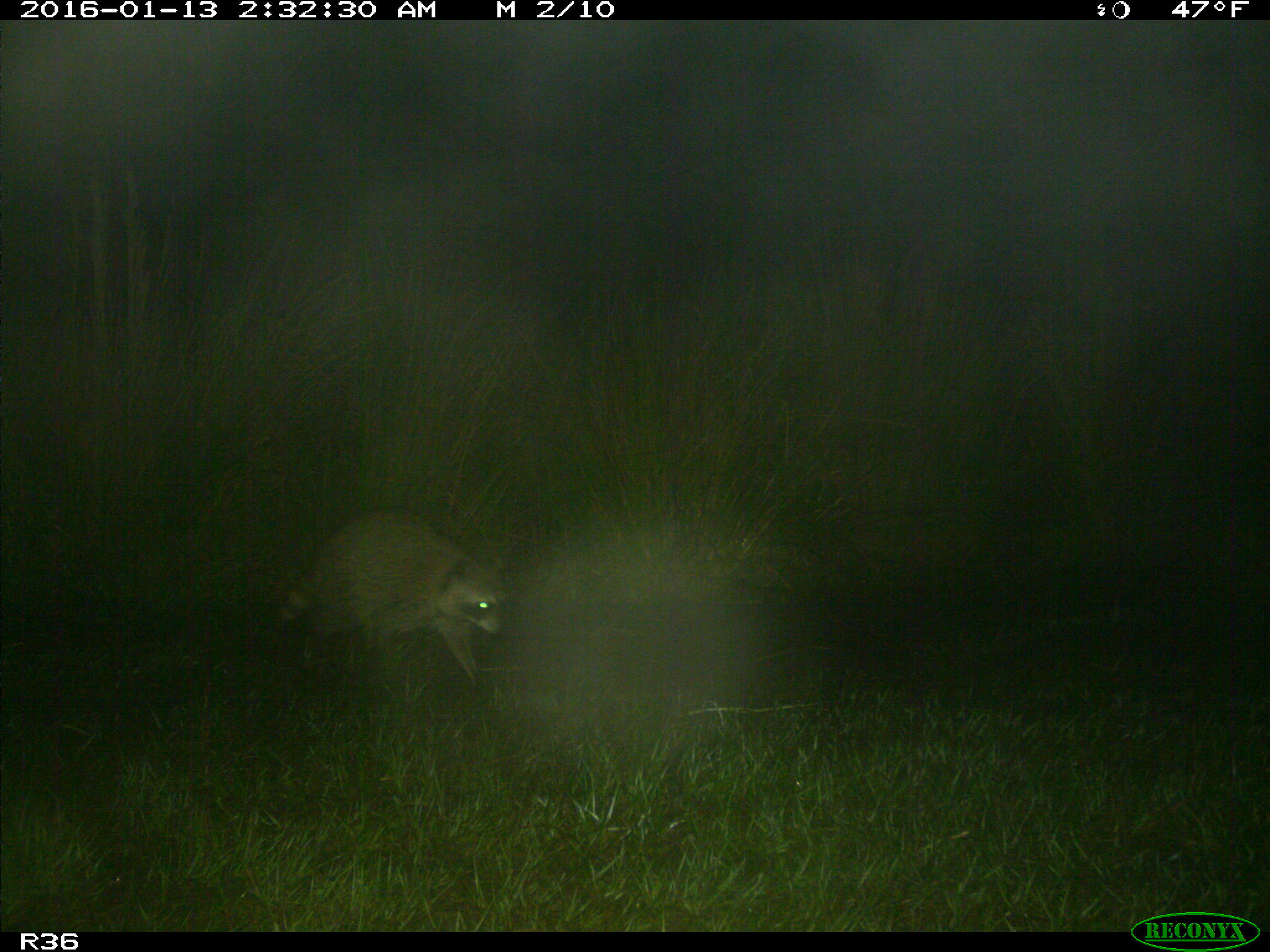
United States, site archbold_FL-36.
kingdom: Animalia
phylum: Chordata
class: Mammalia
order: Carnivora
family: Procyonidae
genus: Procyon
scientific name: Procyon lotor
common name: common raccoon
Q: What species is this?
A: Procyon lotor (common raccoon).